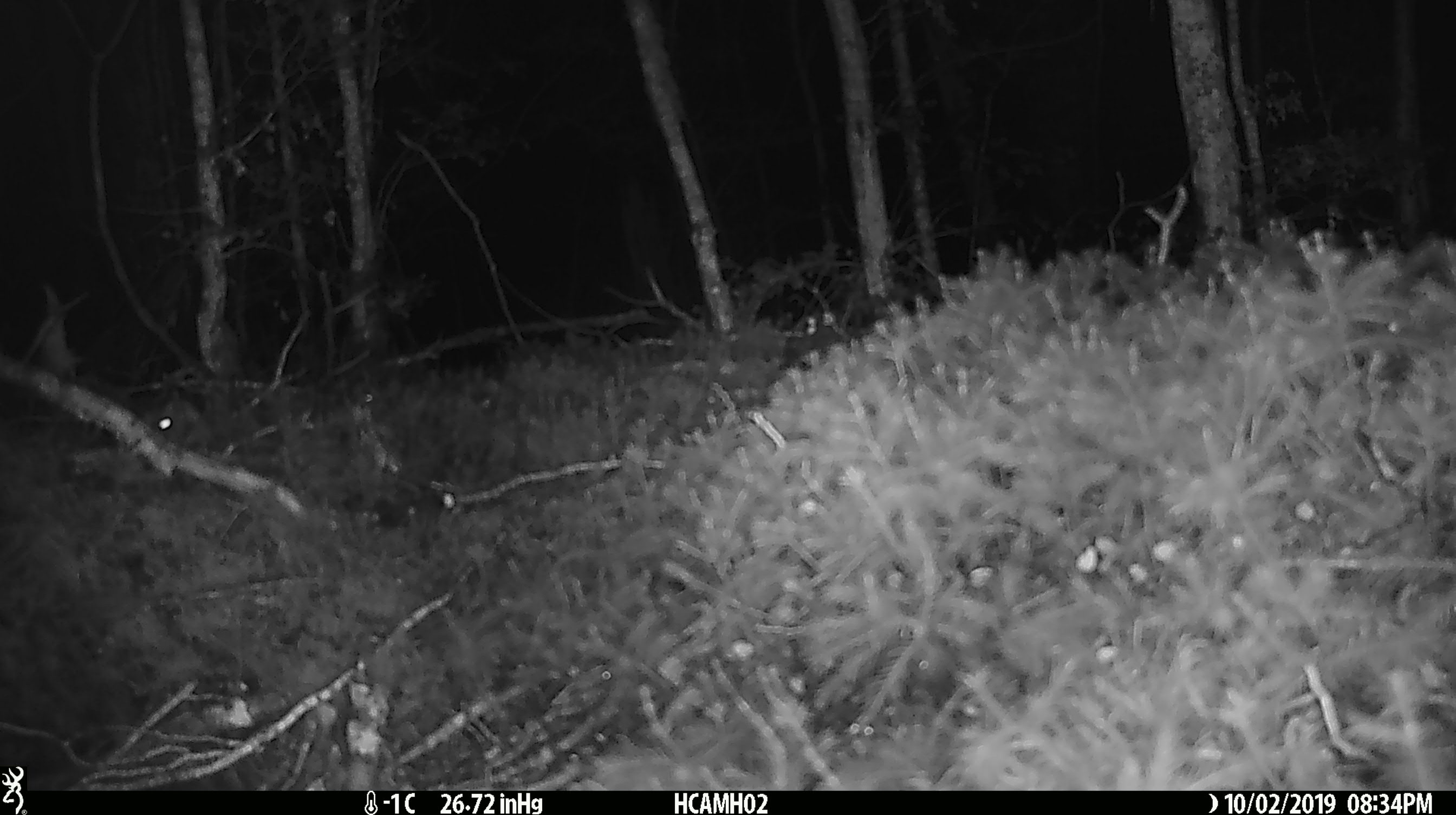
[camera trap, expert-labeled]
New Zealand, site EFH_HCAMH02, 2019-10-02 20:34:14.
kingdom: Animalia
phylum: Chordata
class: Mammalia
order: Rodentia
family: Muridae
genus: Mus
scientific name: Mus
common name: mouse